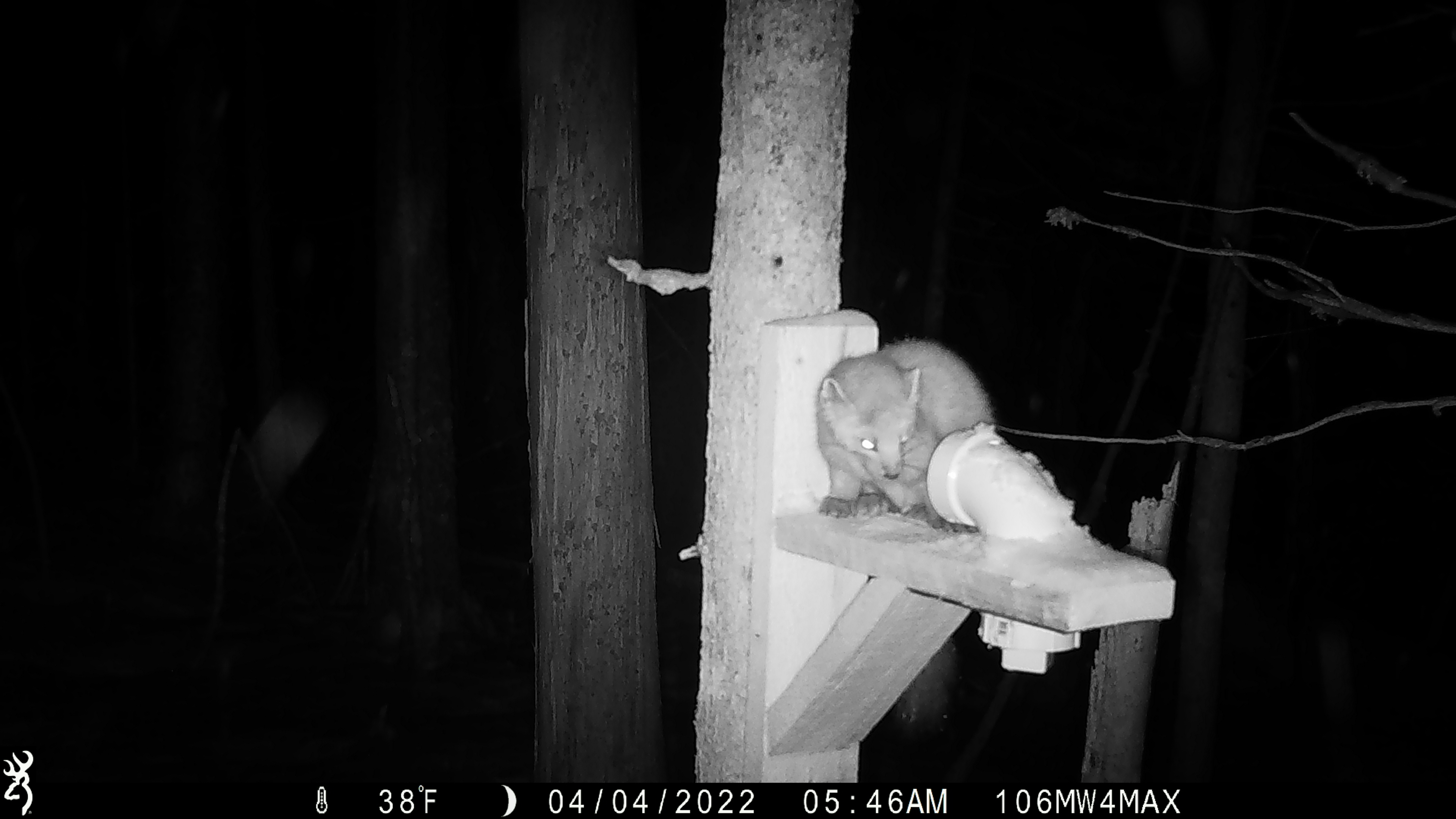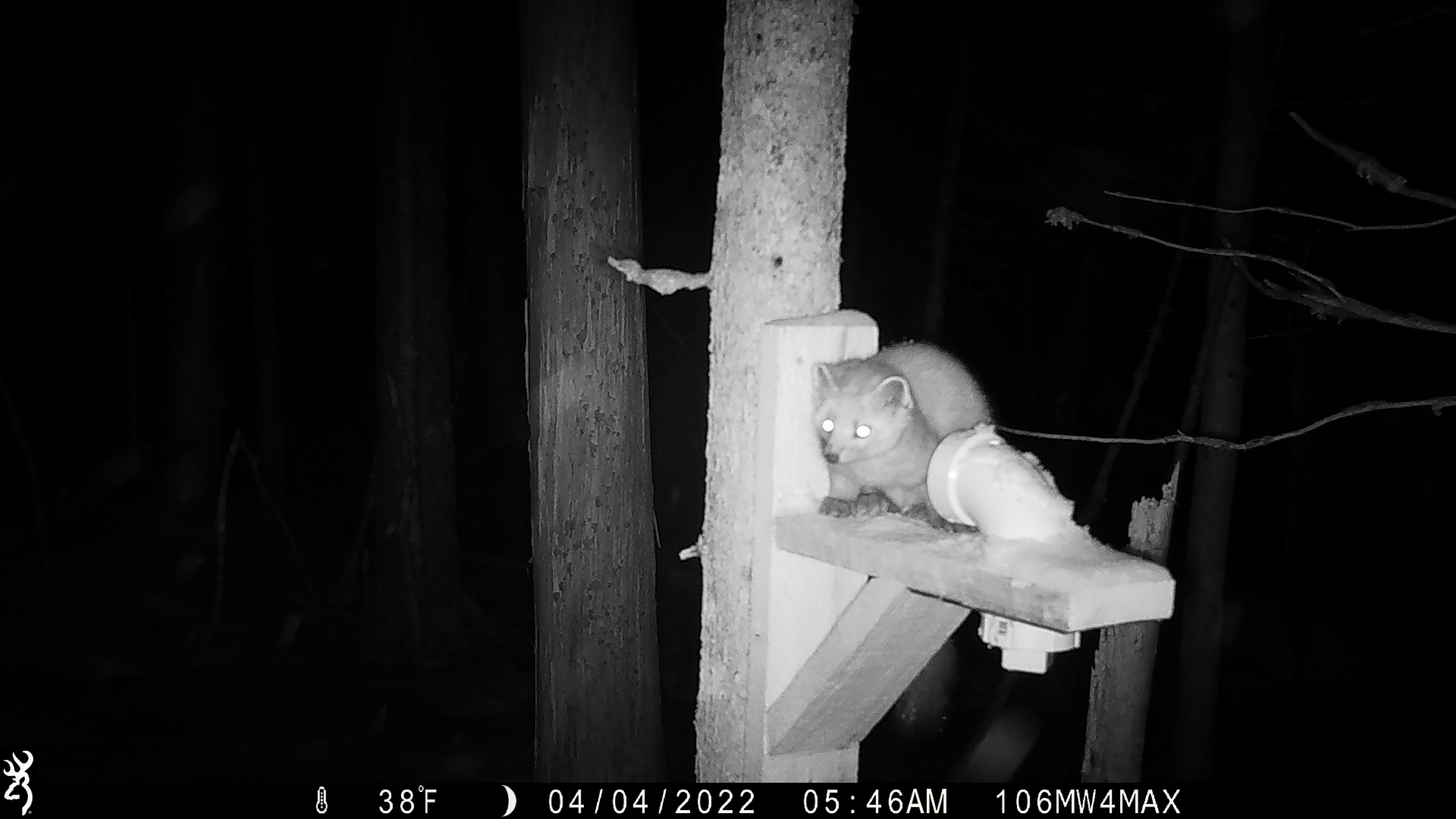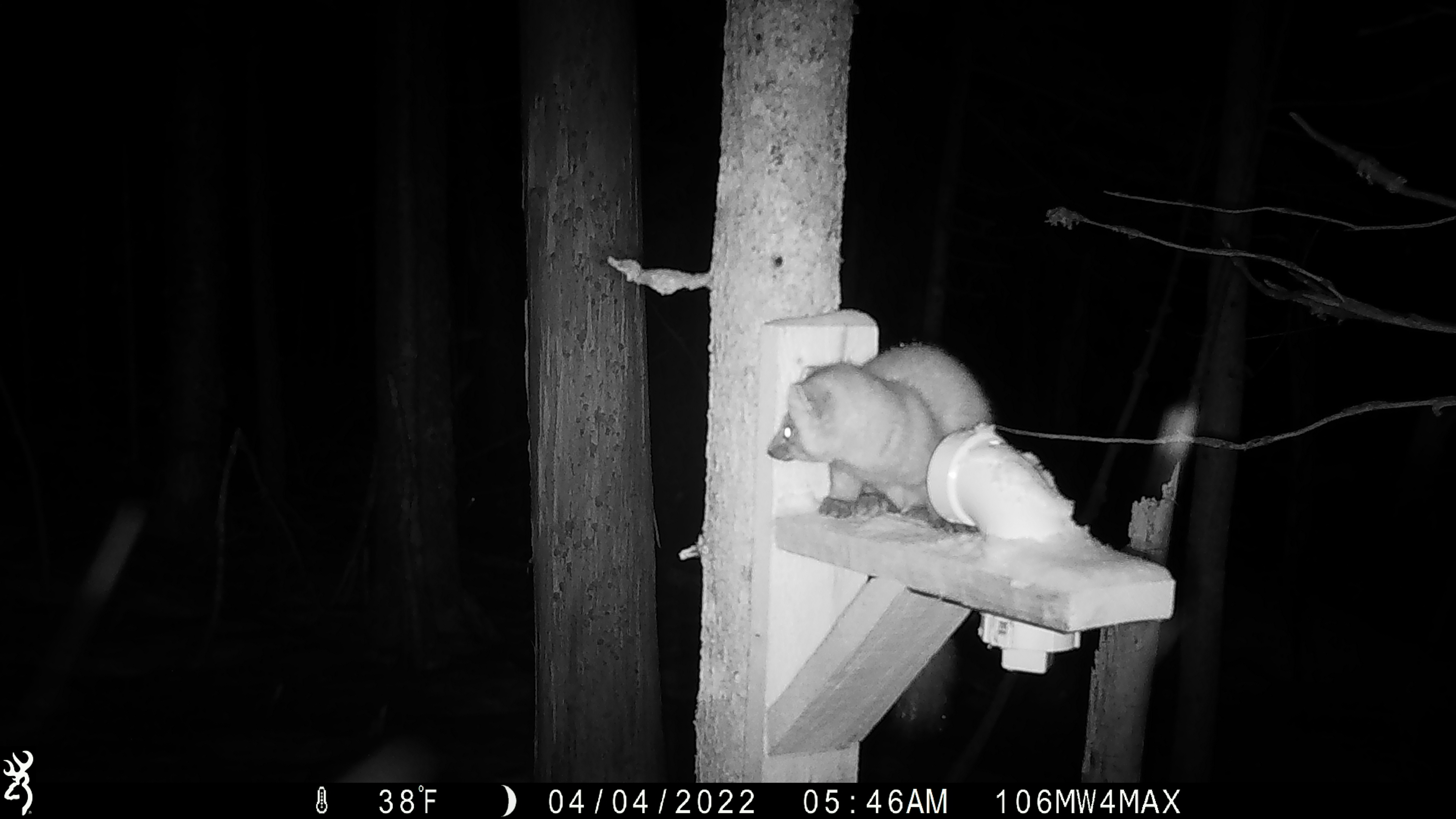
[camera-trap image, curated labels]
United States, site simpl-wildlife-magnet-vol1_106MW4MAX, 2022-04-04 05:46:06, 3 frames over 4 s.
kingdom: Animalia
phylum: Chordata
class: Mammalia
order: Carnivora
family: Mustelidae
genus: Martes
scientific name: Martes americana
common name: american marten